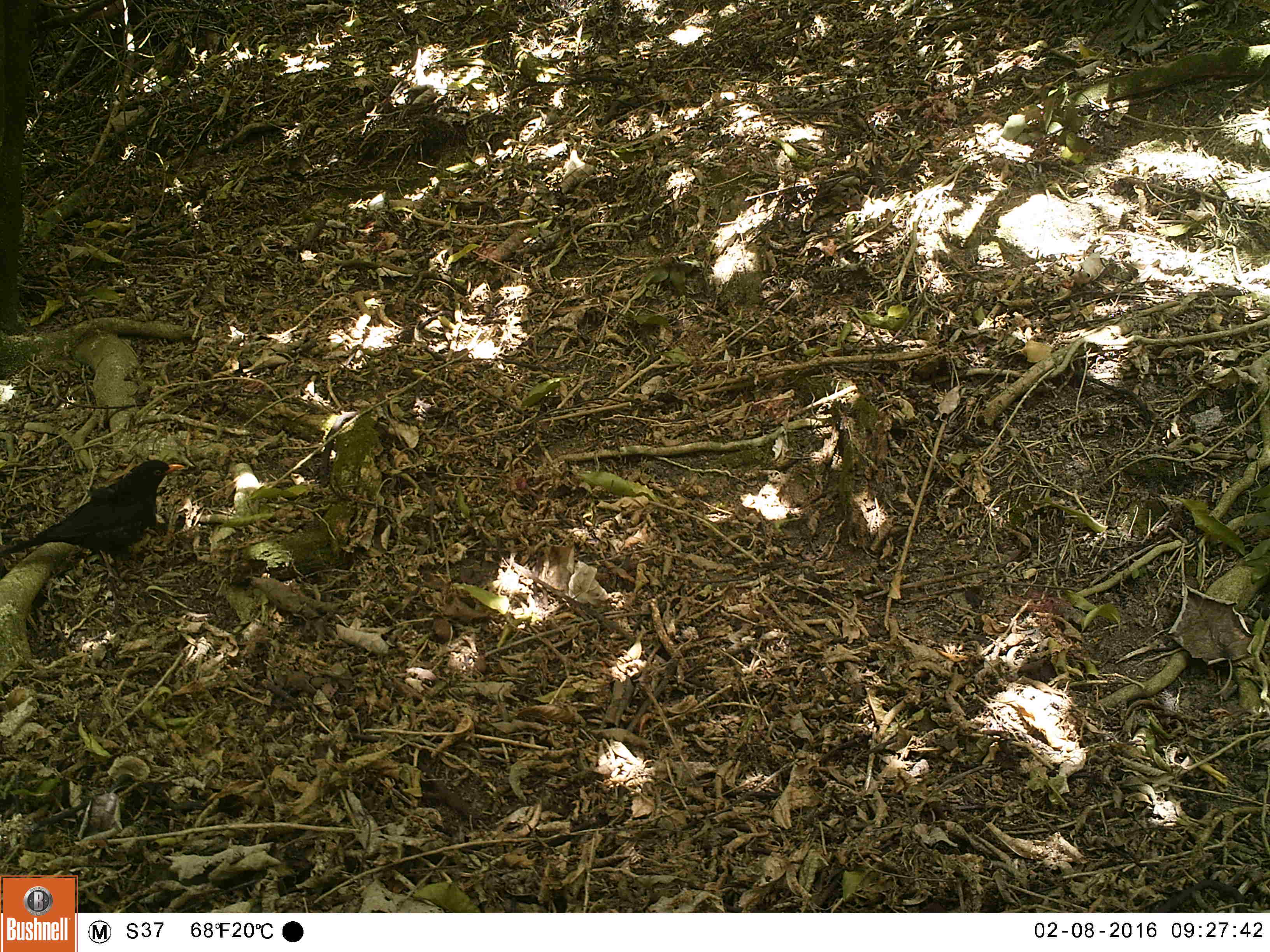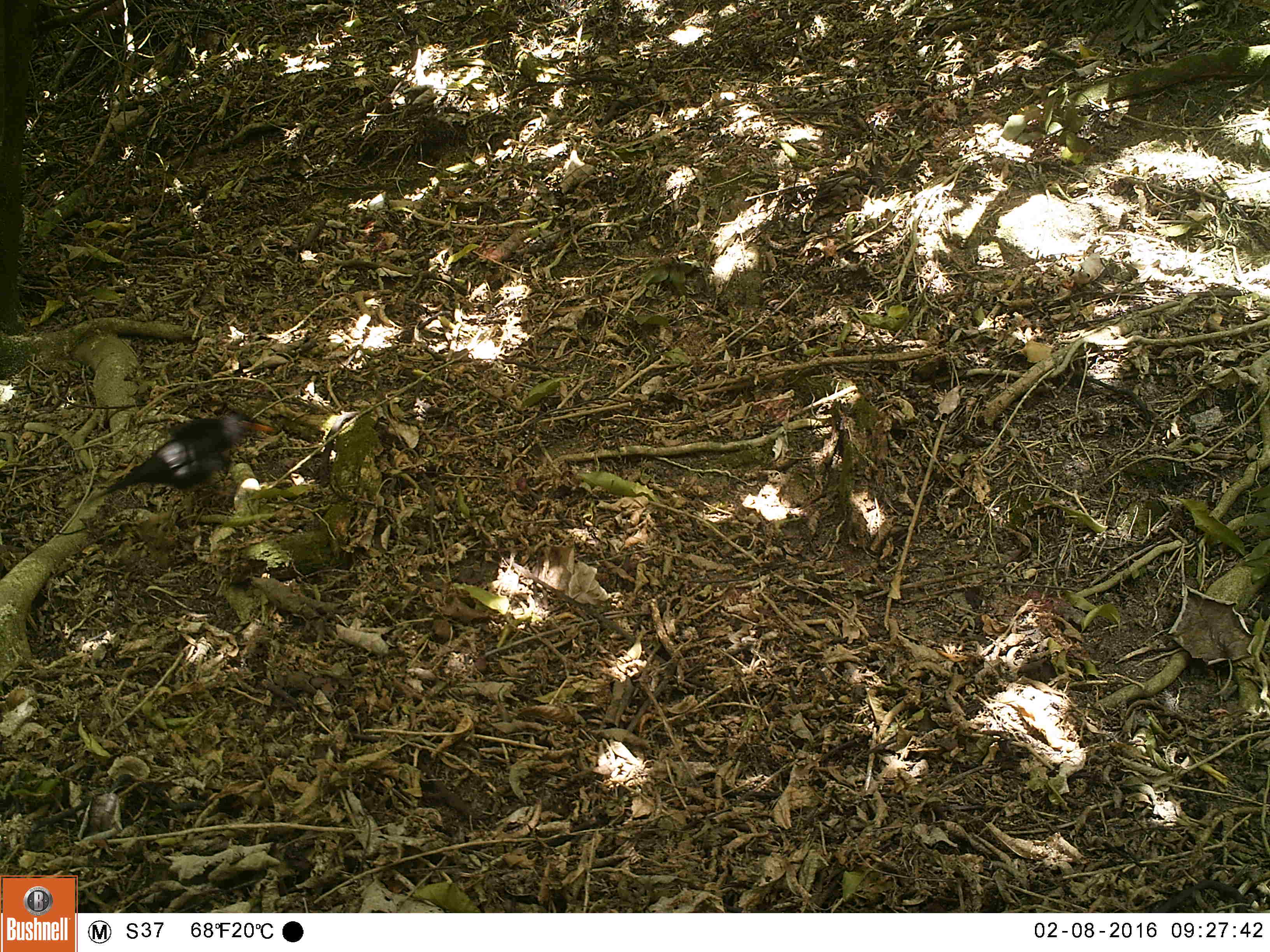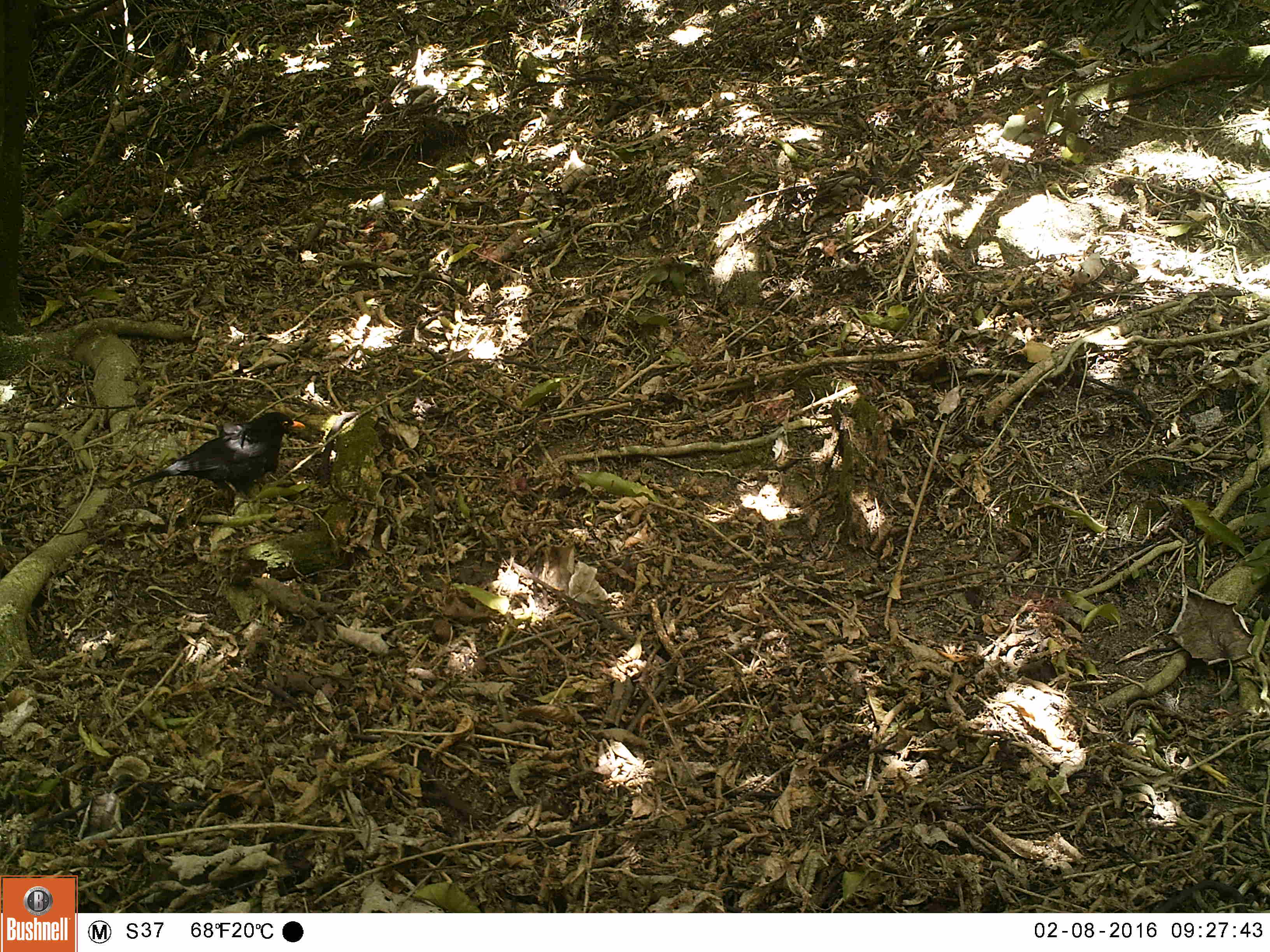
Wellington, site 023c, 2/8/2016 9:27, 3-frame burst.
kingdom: Animalia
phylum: Chordata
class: Aves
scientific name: Aves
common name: bird